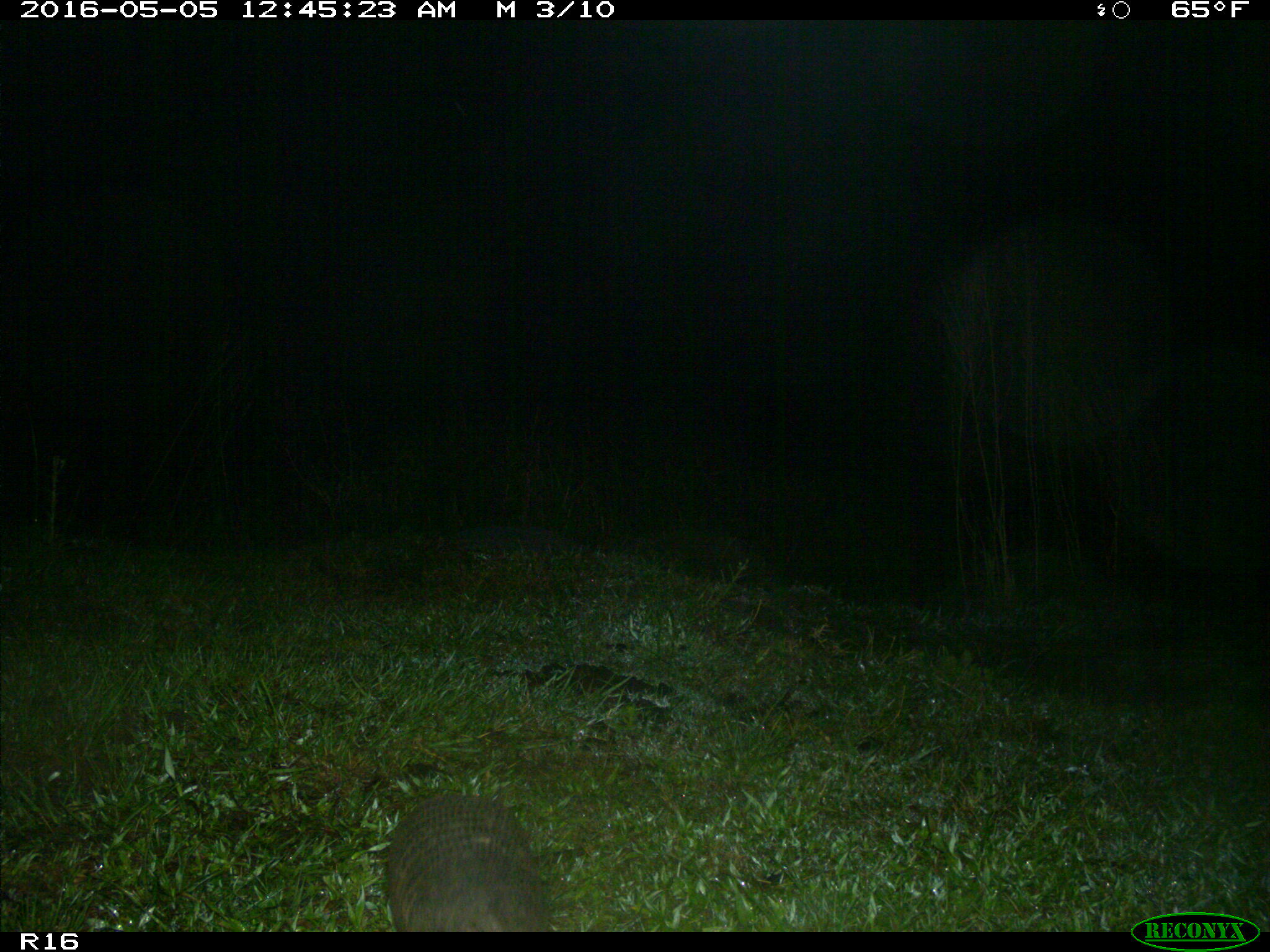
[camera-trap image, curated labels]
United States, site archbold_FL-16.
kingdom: Animalia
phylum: Chordata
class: Mammalia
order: Cingulata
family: Dasypodidae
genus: Dasypus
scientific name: Dasypus novemcinctus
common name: nine-banded armadillo